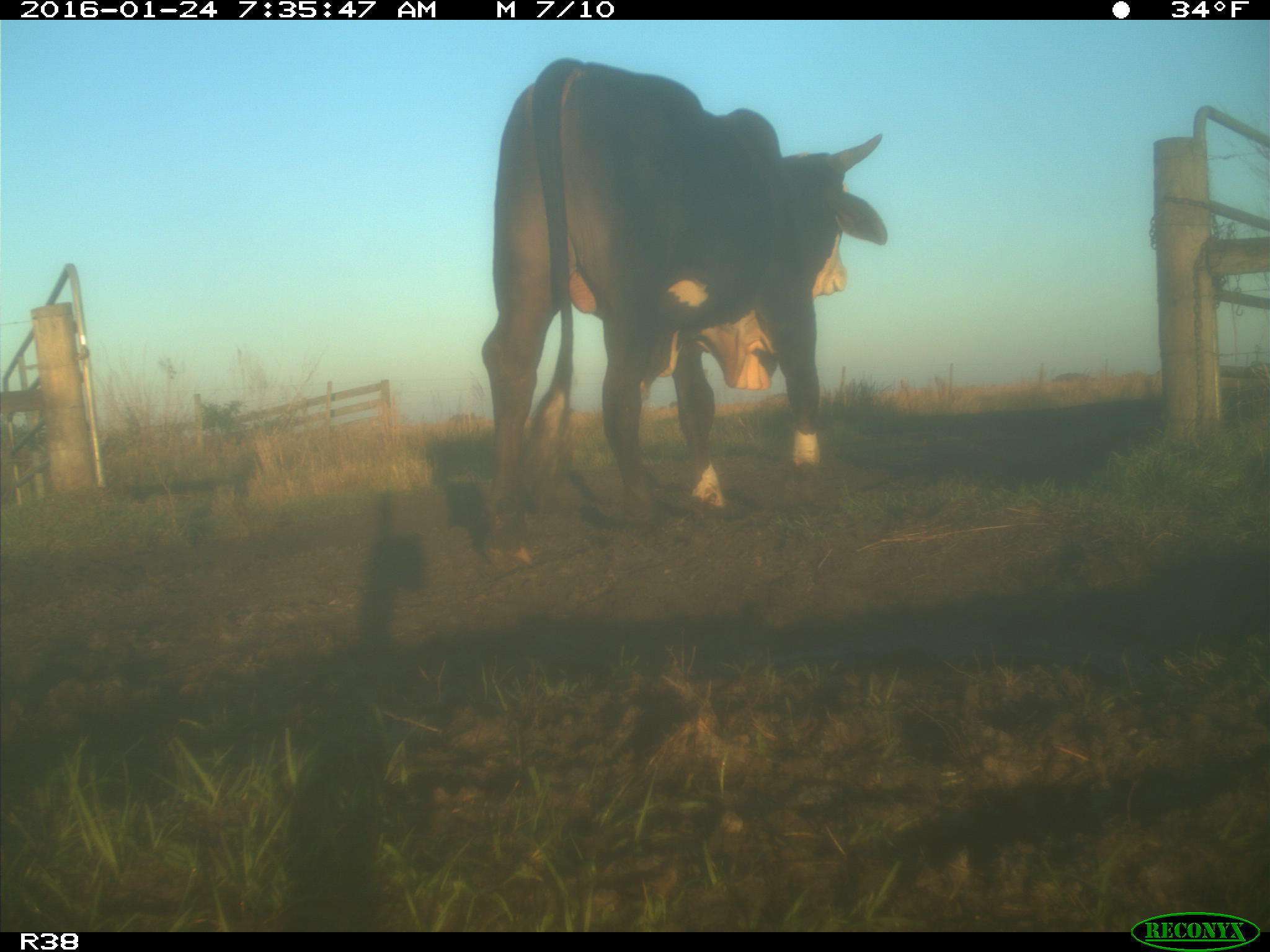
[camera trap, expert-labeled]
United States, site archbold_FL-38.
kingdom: Animalia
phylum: Chordata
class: Mammalia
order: Artiodactyla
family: Bovidae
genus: Bos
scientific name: Bos taurus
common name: domestic cow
Bos taurus (domestic cow).